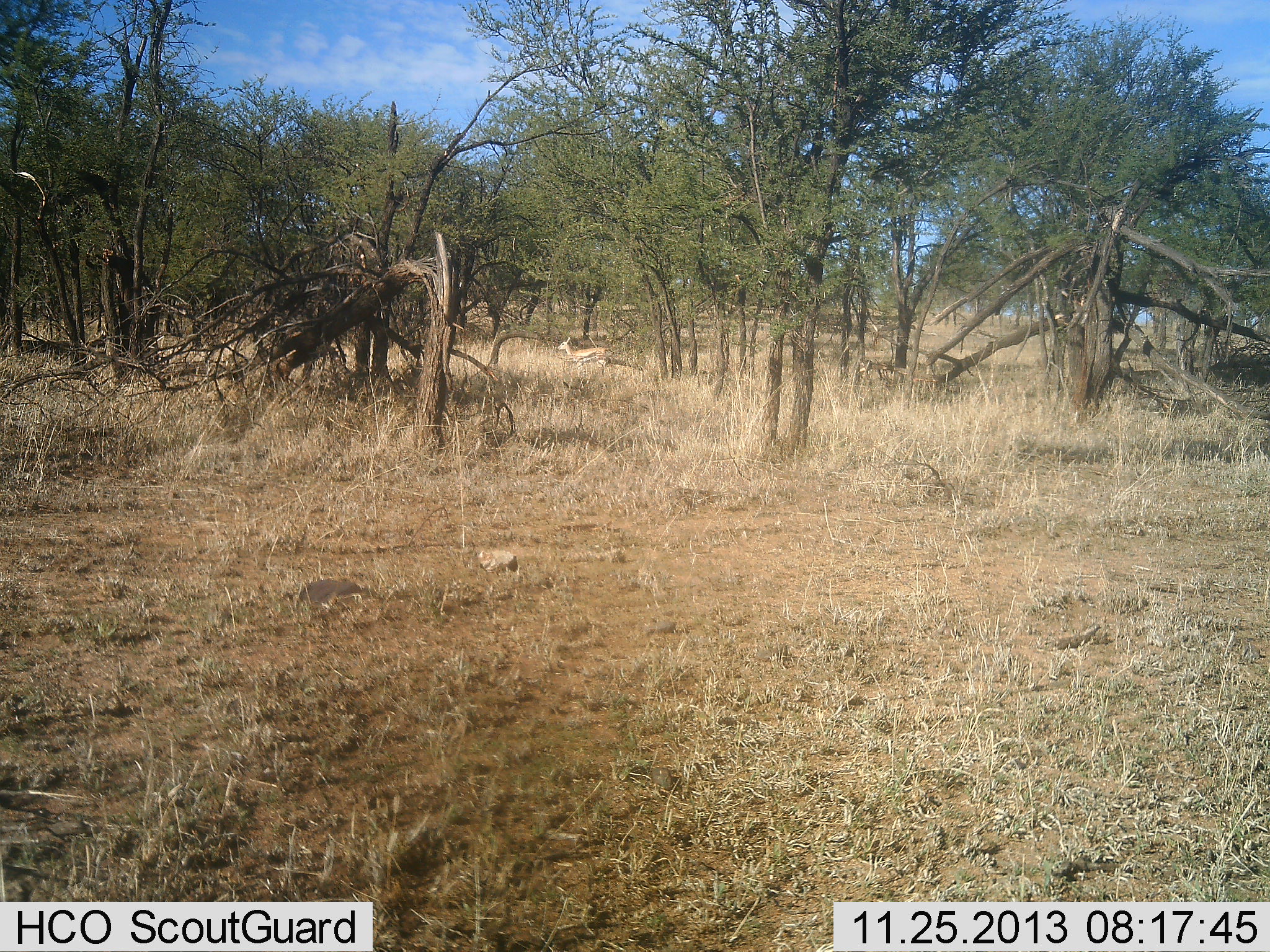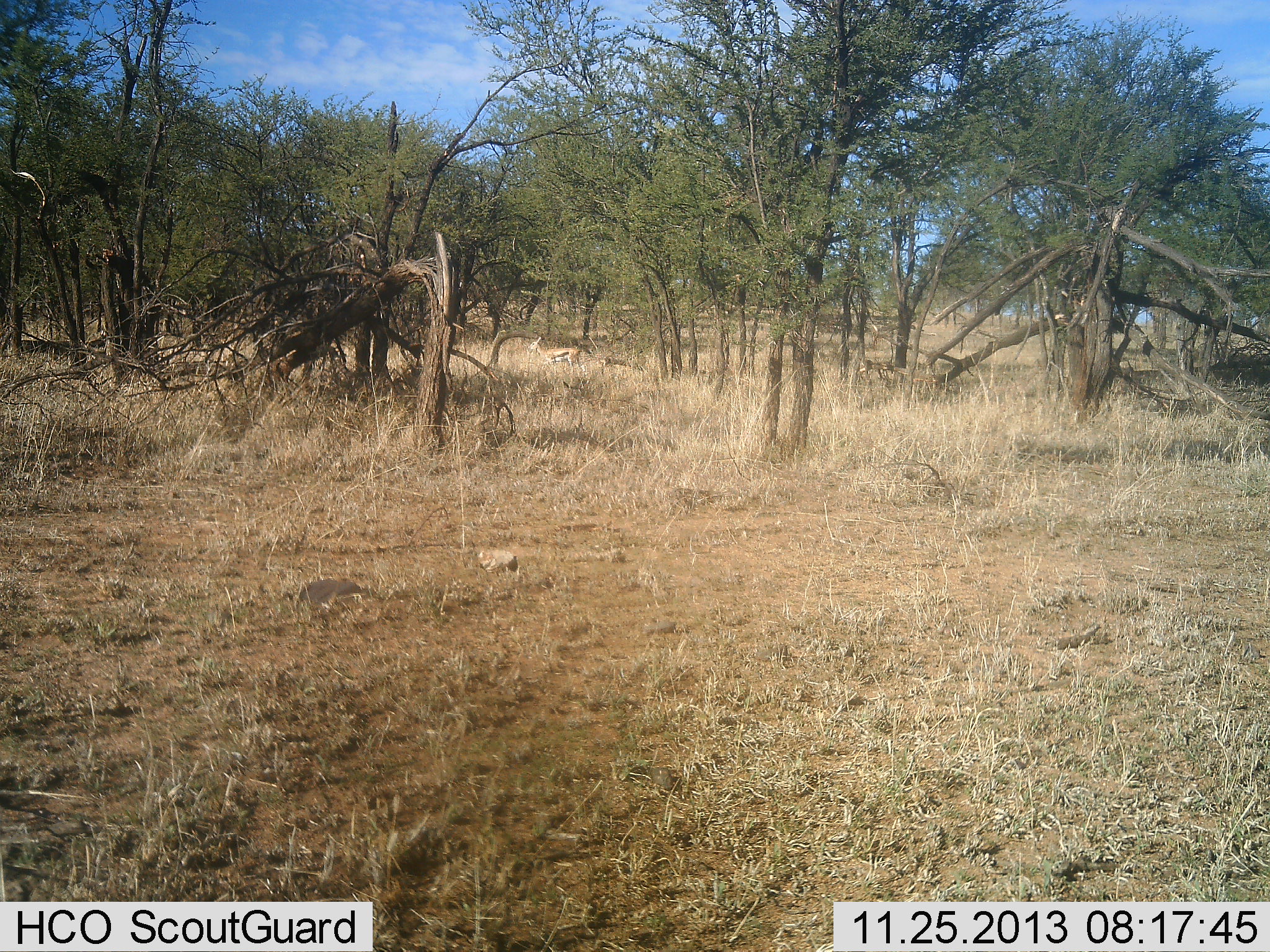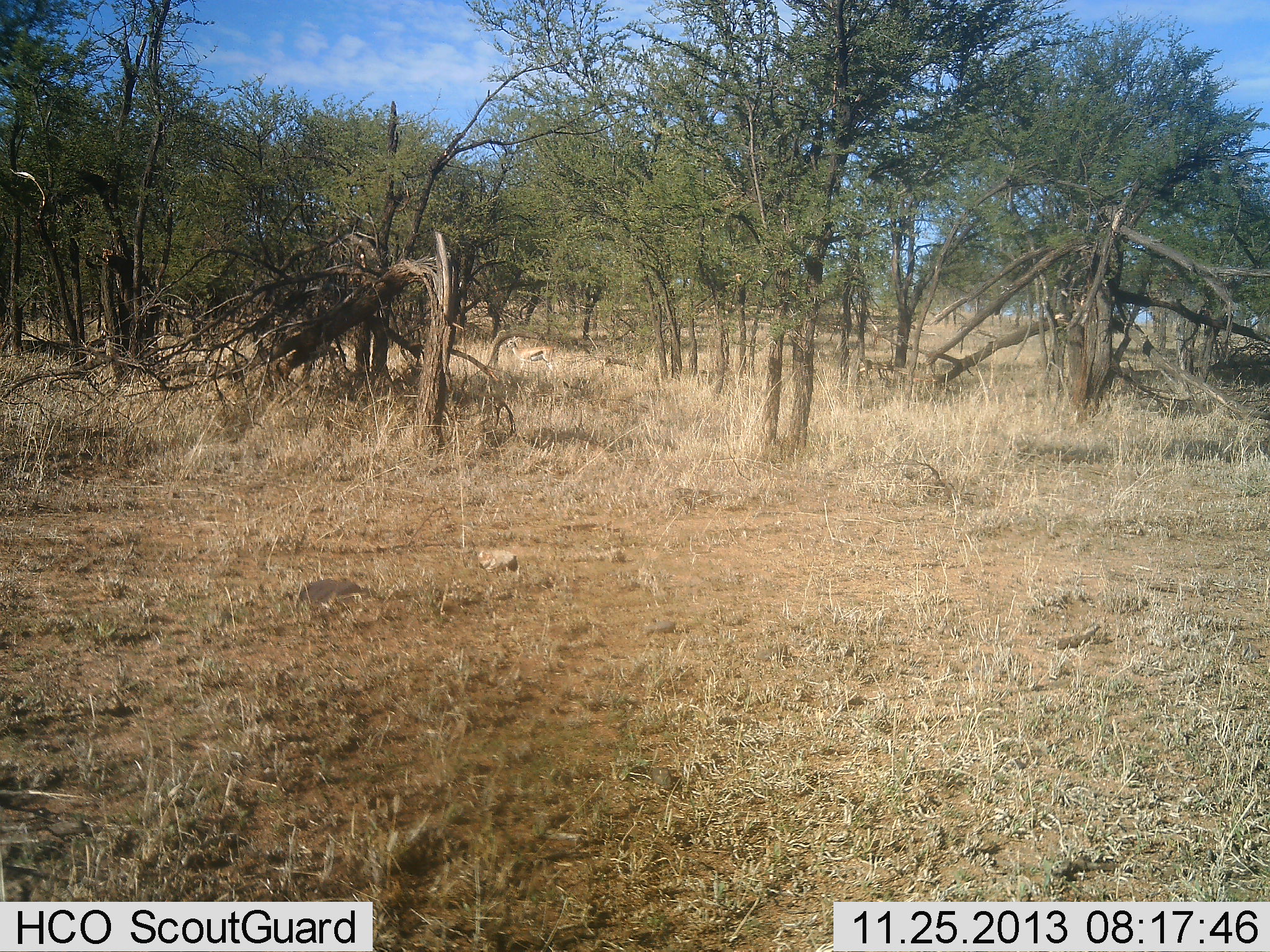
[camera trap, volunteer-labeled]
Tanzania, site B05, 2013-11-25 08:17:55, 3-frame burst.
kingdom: Animalia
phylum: Chordata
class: Mammalia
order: Artiodactyla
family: Bovidae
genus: Eudorcas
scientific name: Eudorcas thomsonii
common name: thomson's gazelle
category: gazellethomsons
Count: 1.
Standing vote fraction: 0%.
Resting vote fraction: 10%.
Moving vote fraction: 100%.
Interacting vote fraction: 0%.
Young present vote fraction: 0%.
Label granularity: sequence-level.